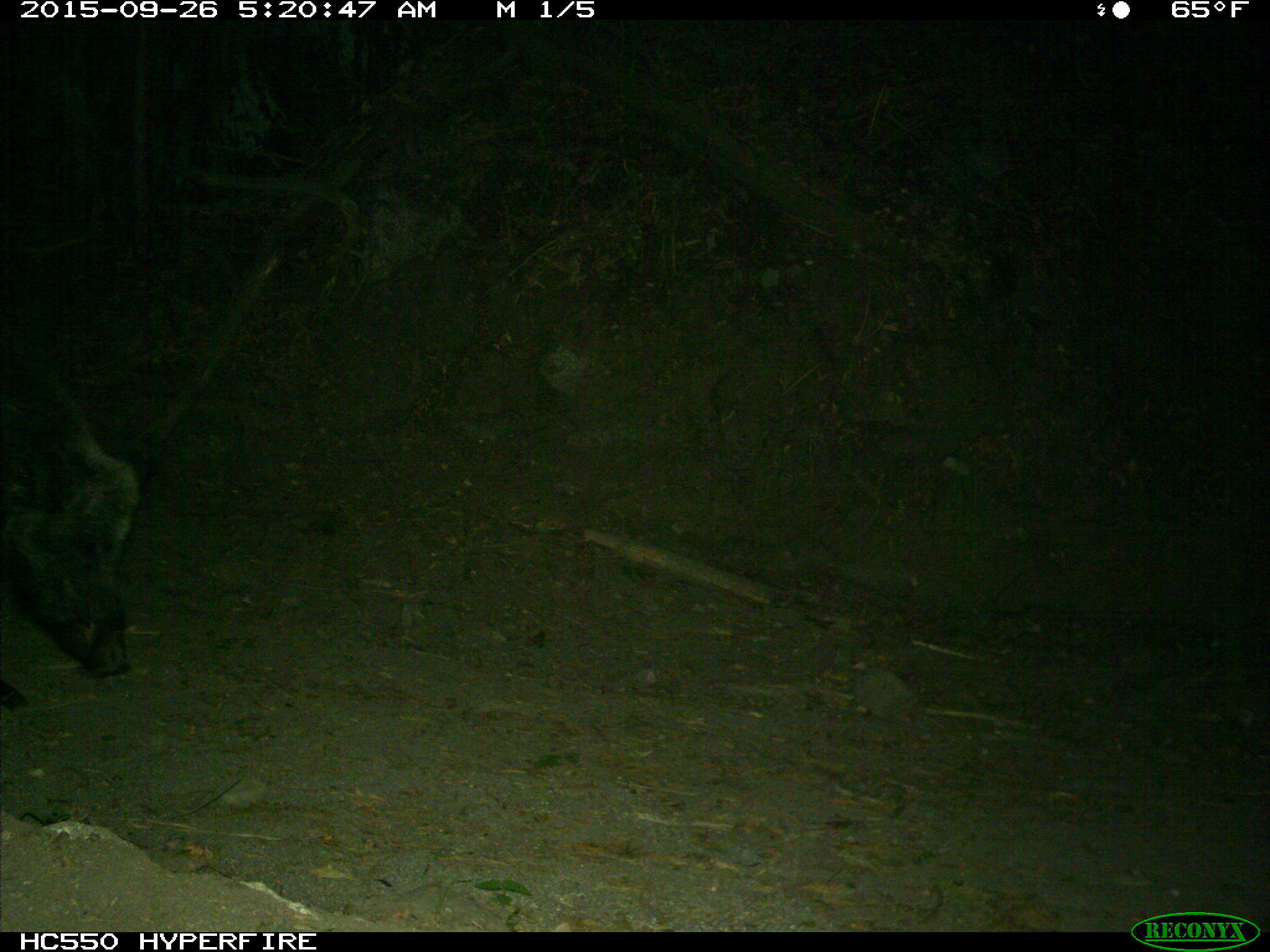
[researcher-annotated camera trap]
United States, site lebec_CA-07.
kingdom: Animalia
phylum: Chordata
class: Mammalia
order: Artiodactyla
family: Suidae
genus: Sus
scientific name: Sus scrofa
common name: wild boar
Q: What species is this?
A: Sus scrofa (wild boar).